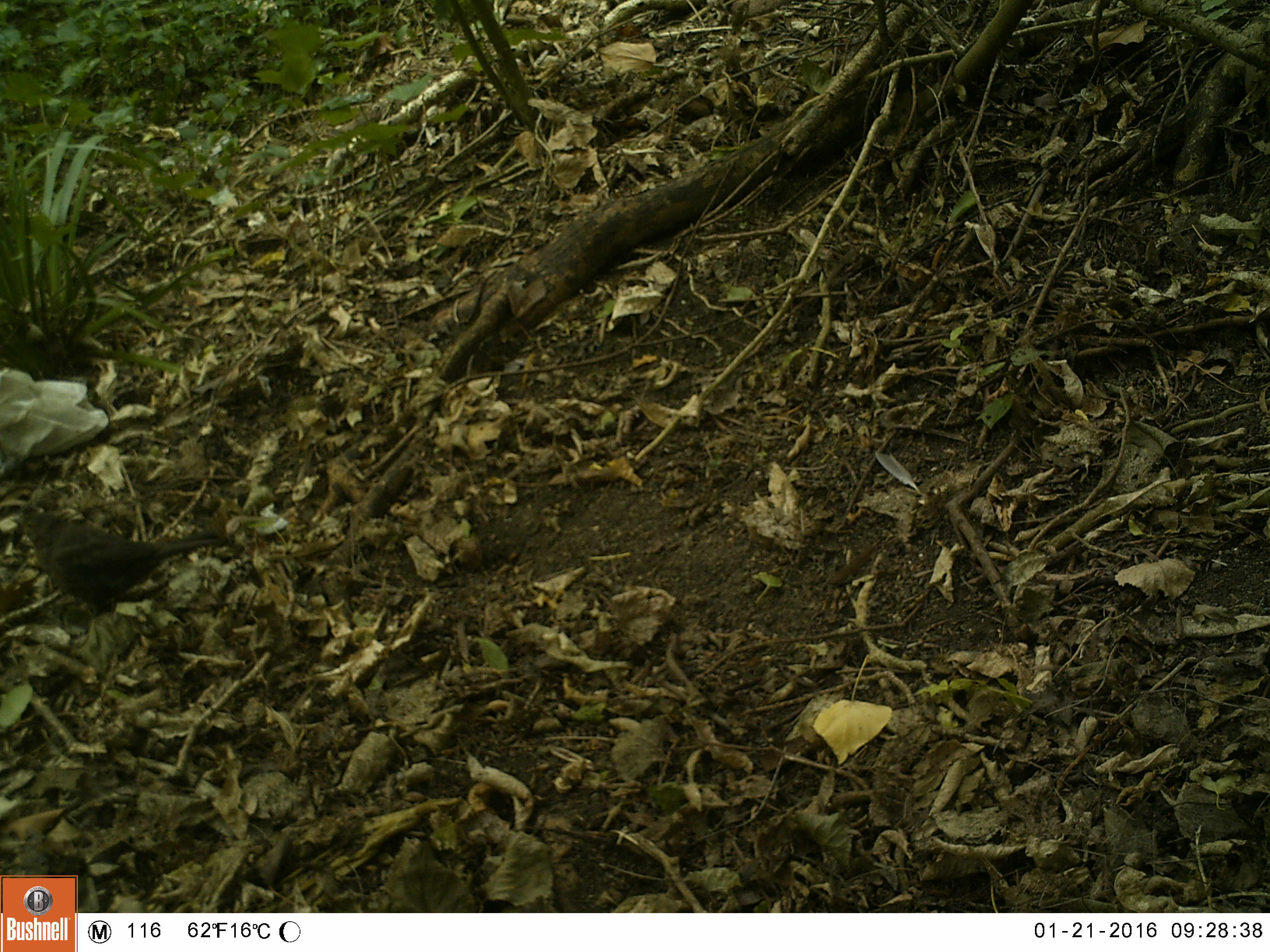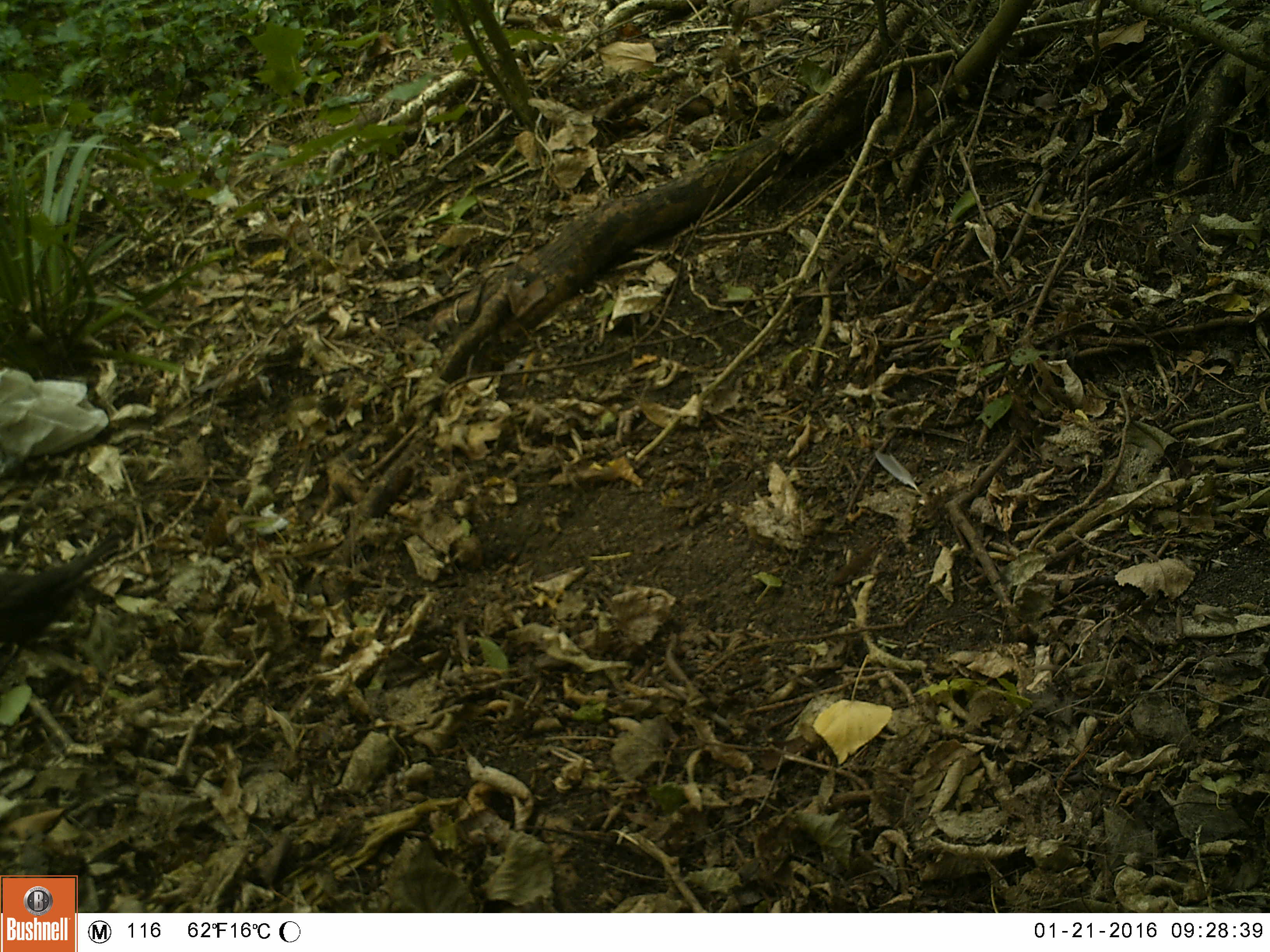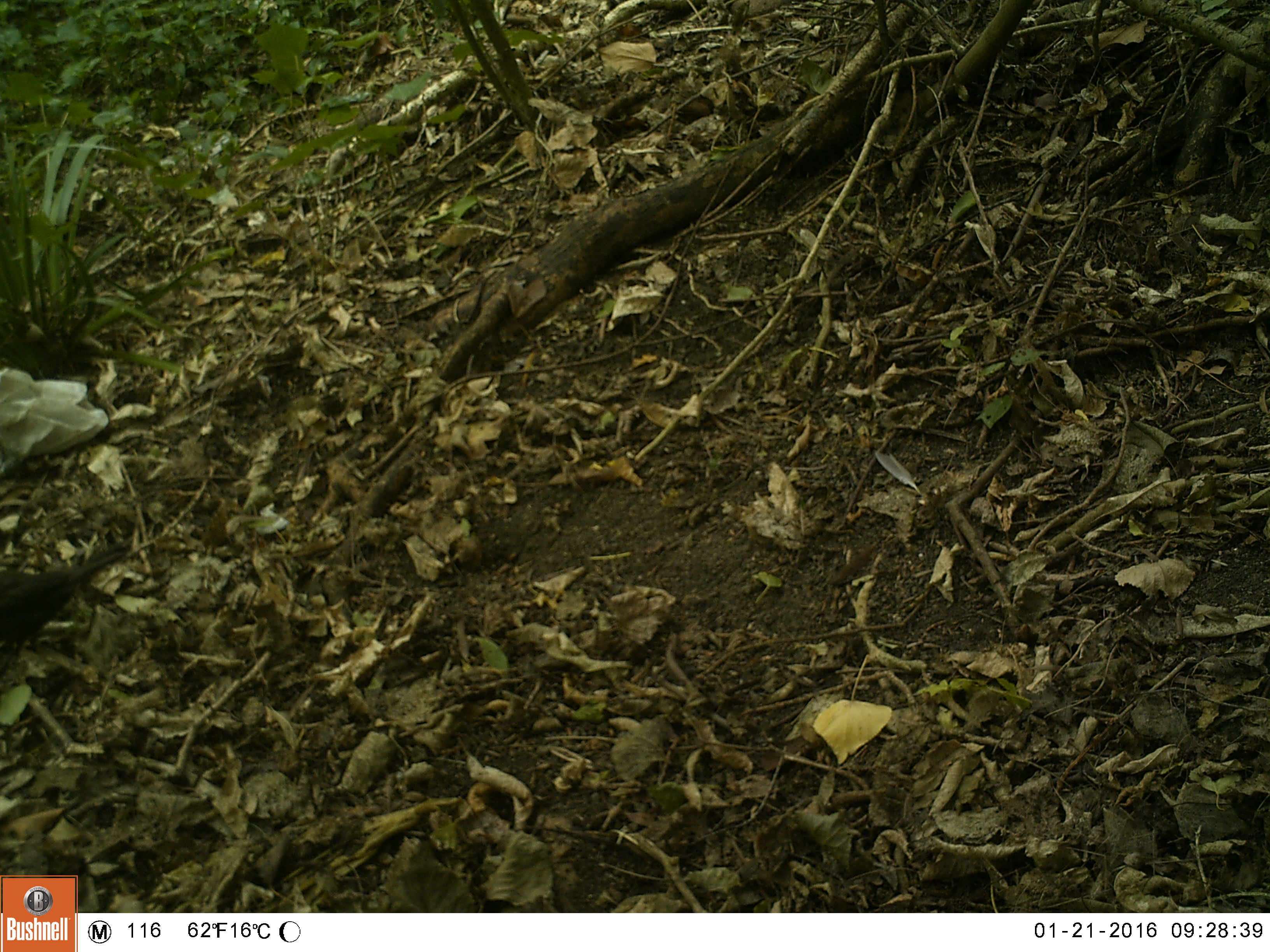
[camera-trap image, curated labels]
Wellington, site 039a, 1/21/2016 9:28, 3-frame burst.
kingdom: Animalia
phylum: Chordata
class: Aves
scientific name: Aves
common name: bird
Bird (Aves).